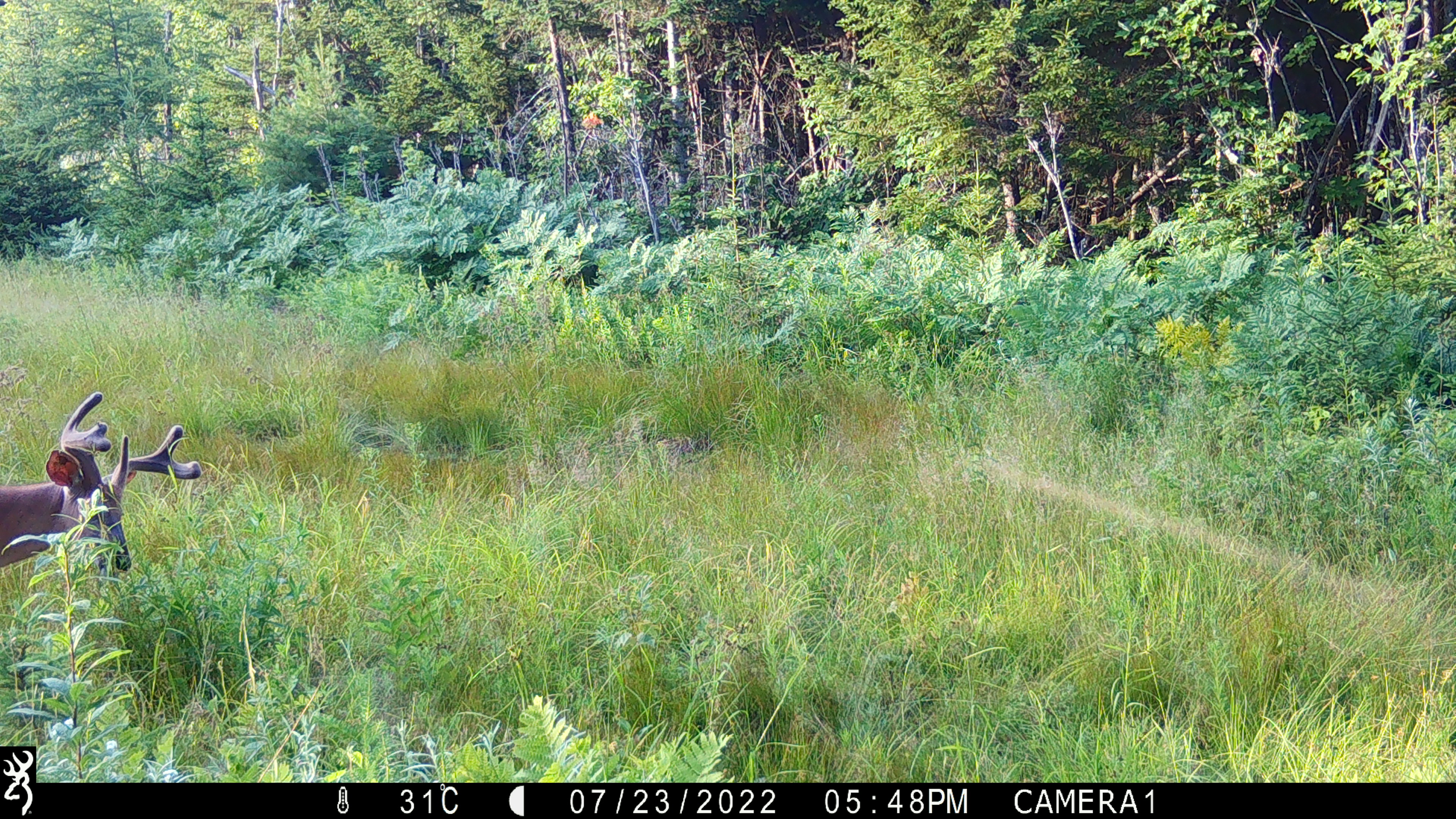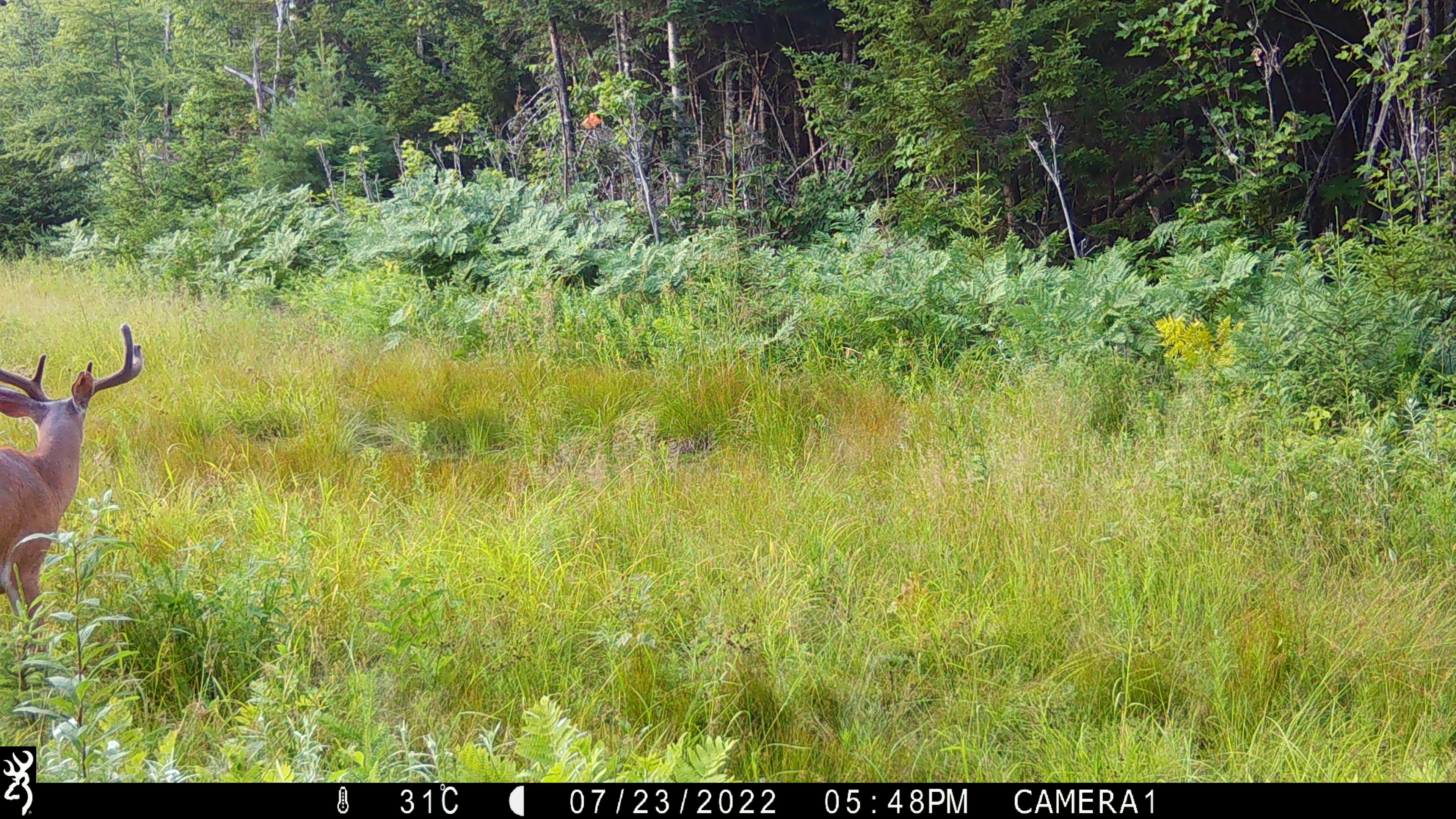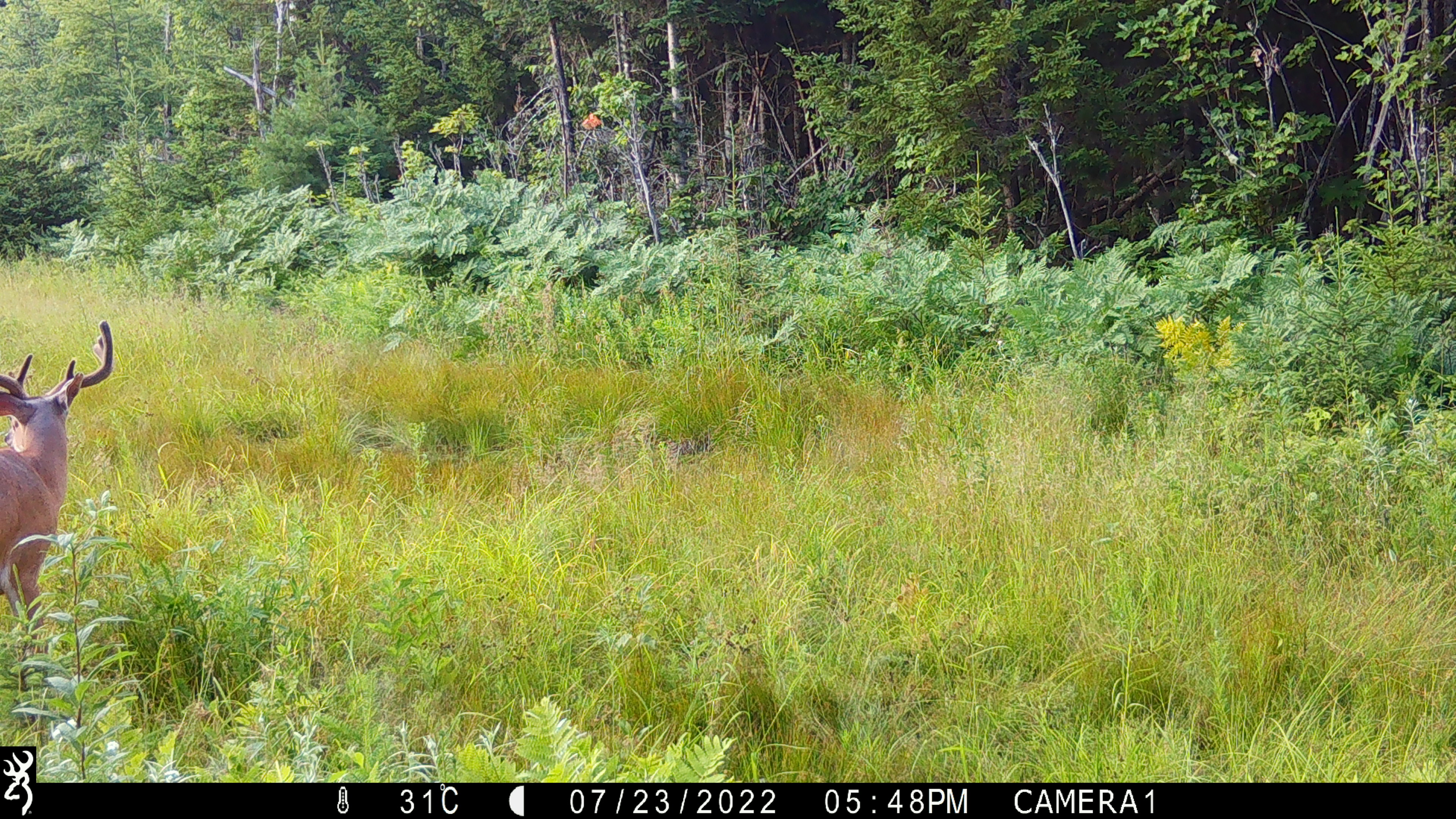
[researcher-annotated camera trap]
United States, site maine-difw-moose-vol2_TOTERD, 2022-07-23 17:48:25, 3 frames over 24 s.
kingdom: Animalia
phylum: Chordata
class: Mammalia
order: Artiodactyla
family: Cervidae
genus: Odocoileus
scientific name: Odocoileus virginianus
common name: white-tailed deer